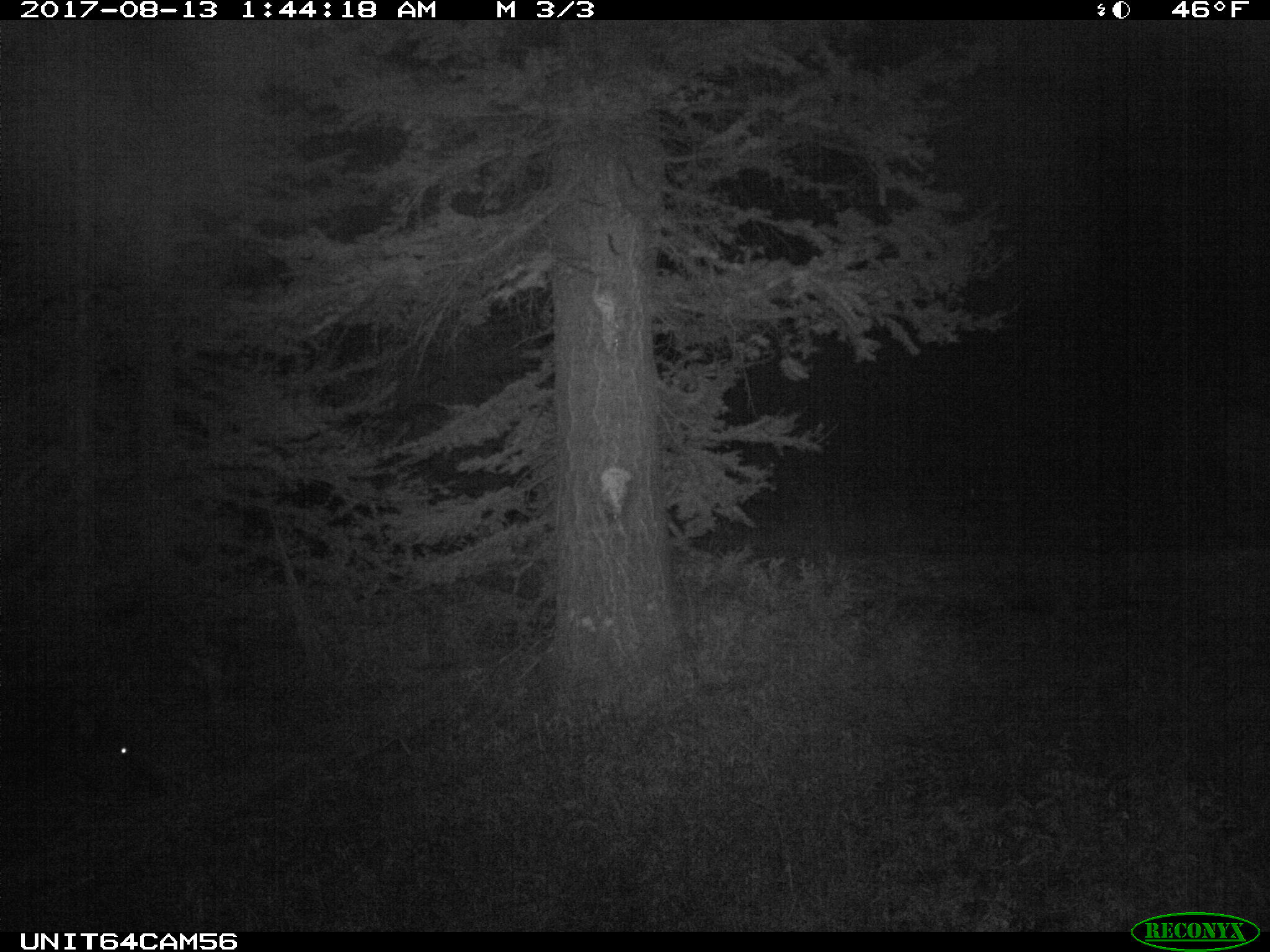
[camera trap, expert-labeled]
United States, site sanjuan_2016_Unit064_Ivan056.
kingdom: Animalia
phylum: Chordata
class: Mammalia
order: Artiodactyla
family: Cervidae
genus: Cervus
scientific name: Cervus elaphus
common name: red deer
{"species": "Cervus elaphus (red deer)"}